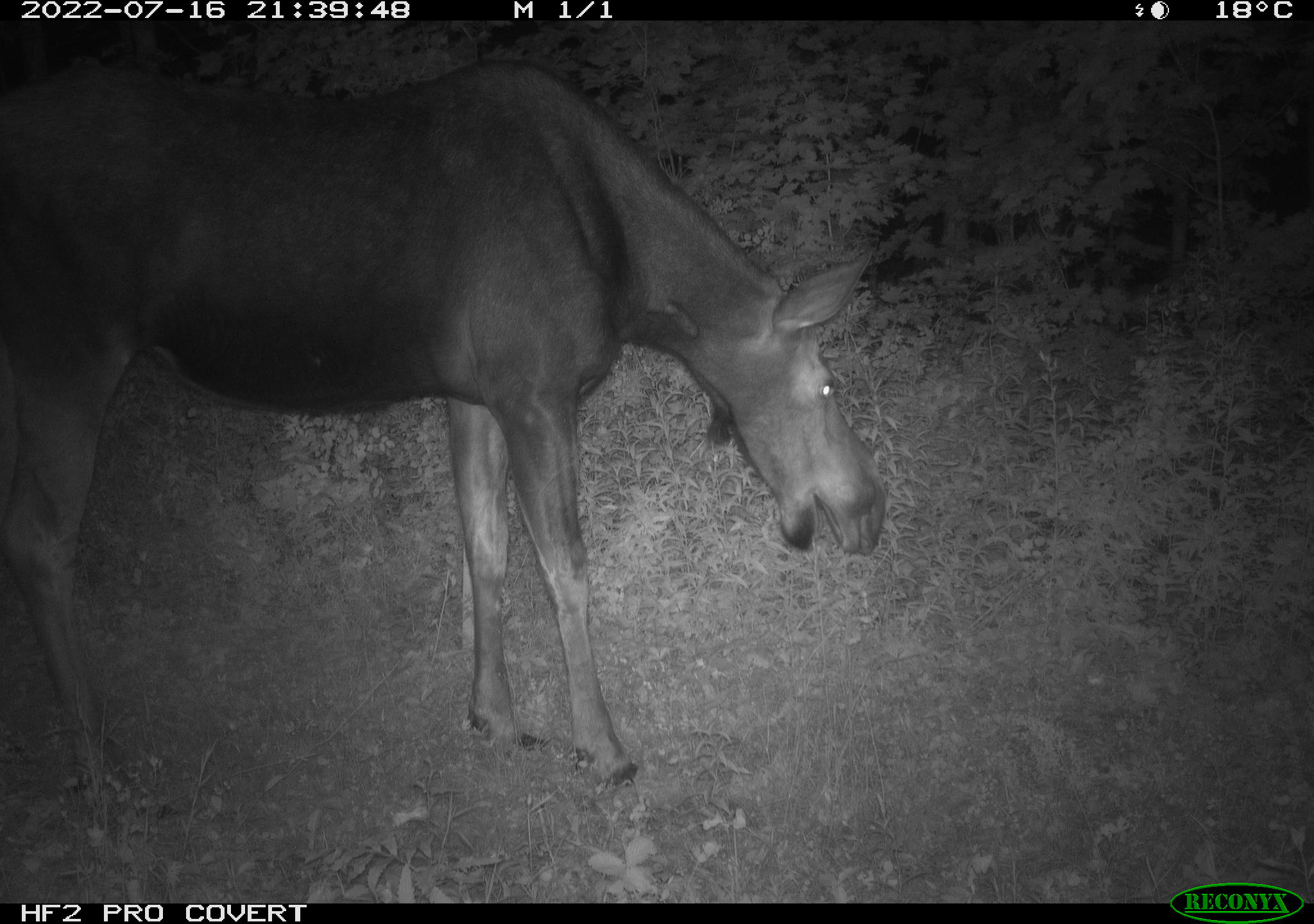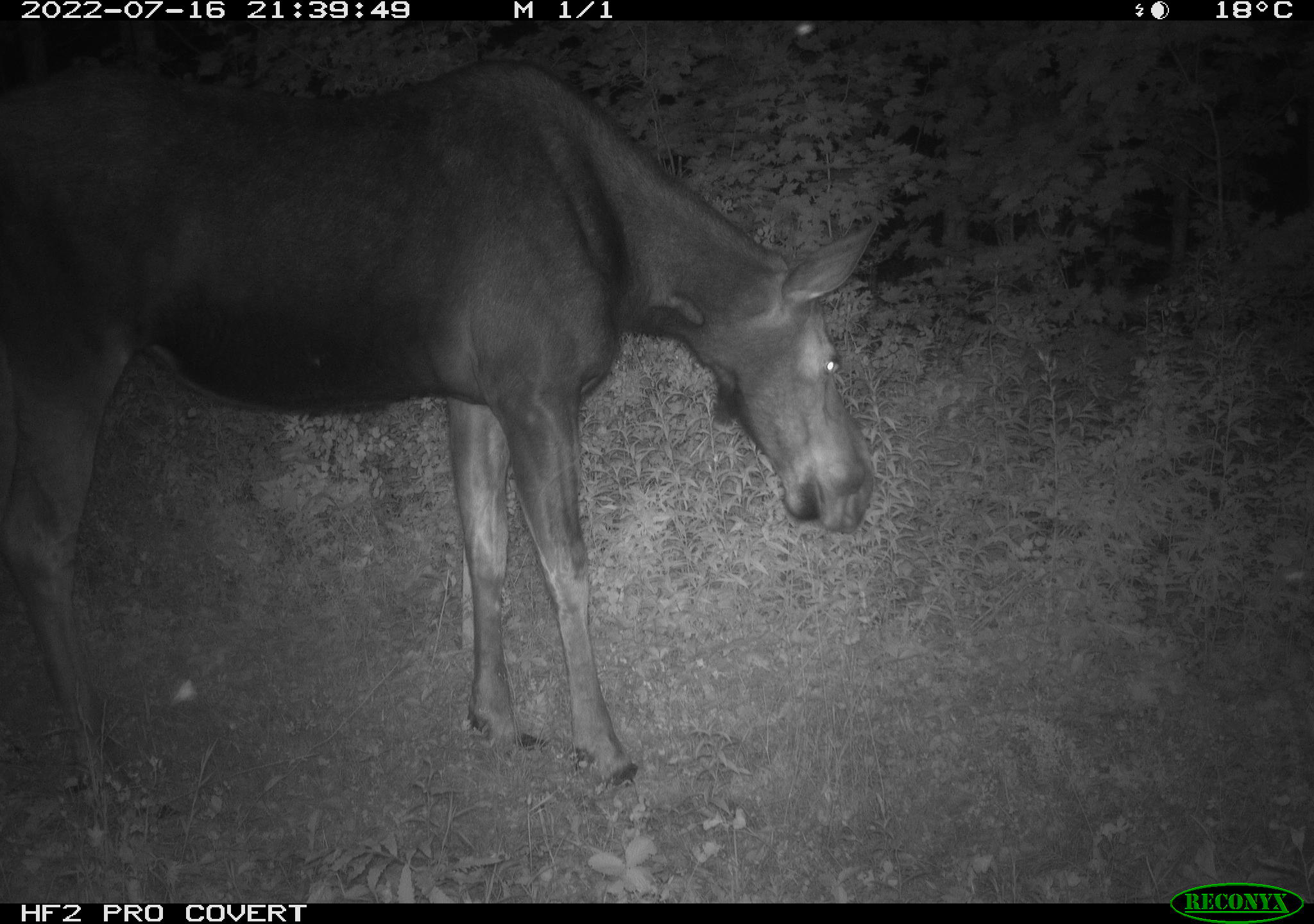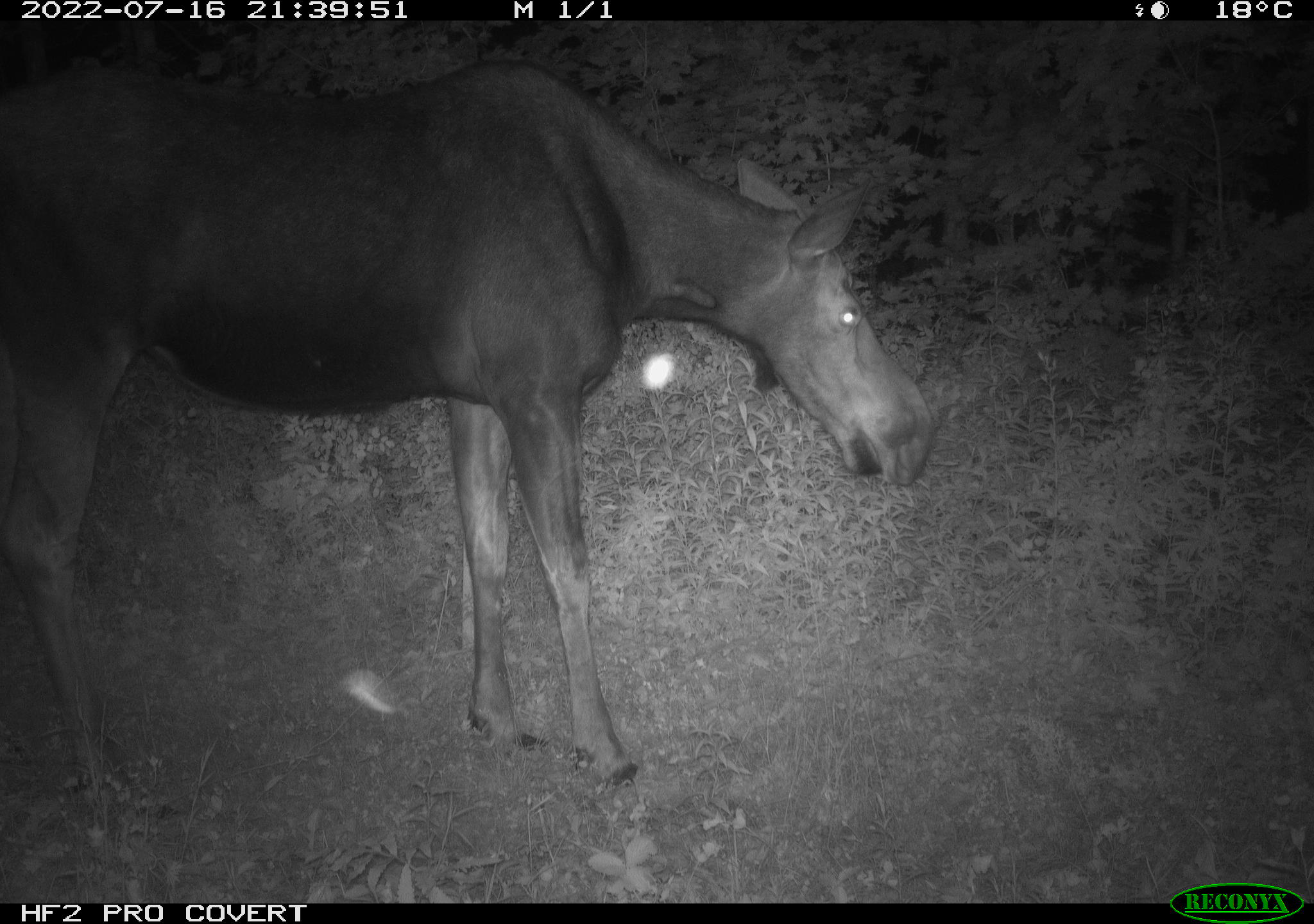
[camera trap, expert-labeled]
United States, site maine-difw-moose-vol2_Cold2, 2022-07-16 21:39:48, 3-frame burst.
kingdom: Animalia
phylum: Chordata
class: Mammalia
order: Artiodactyla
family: Cervidae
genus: Alces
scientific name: Alces alces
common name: moose